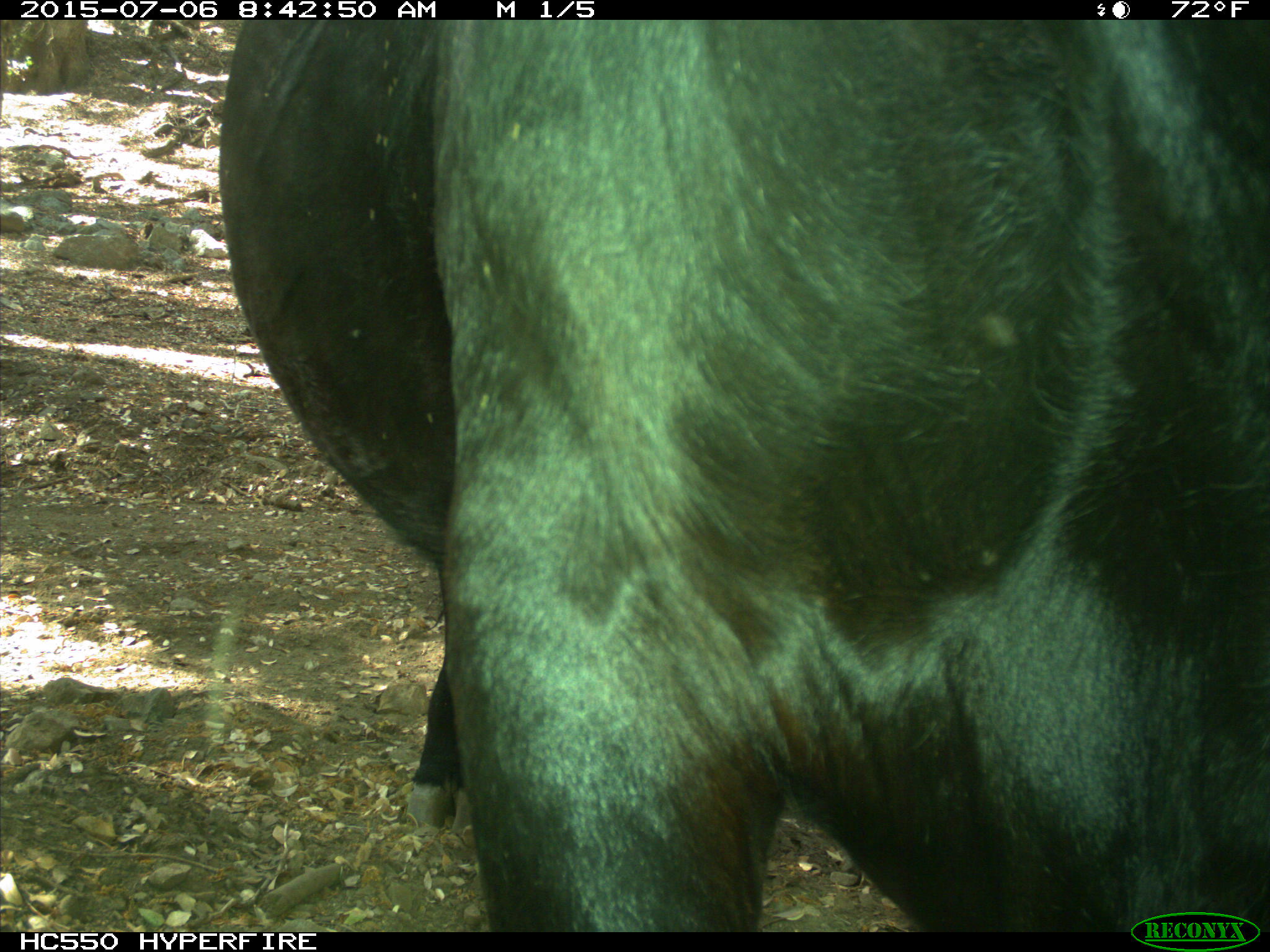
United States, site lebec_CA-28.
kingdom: Animalia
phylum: Chordata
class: Mammalia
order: Artiodactyla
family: Bovidae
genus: Bos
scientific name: Bos taurus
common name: domestic cow